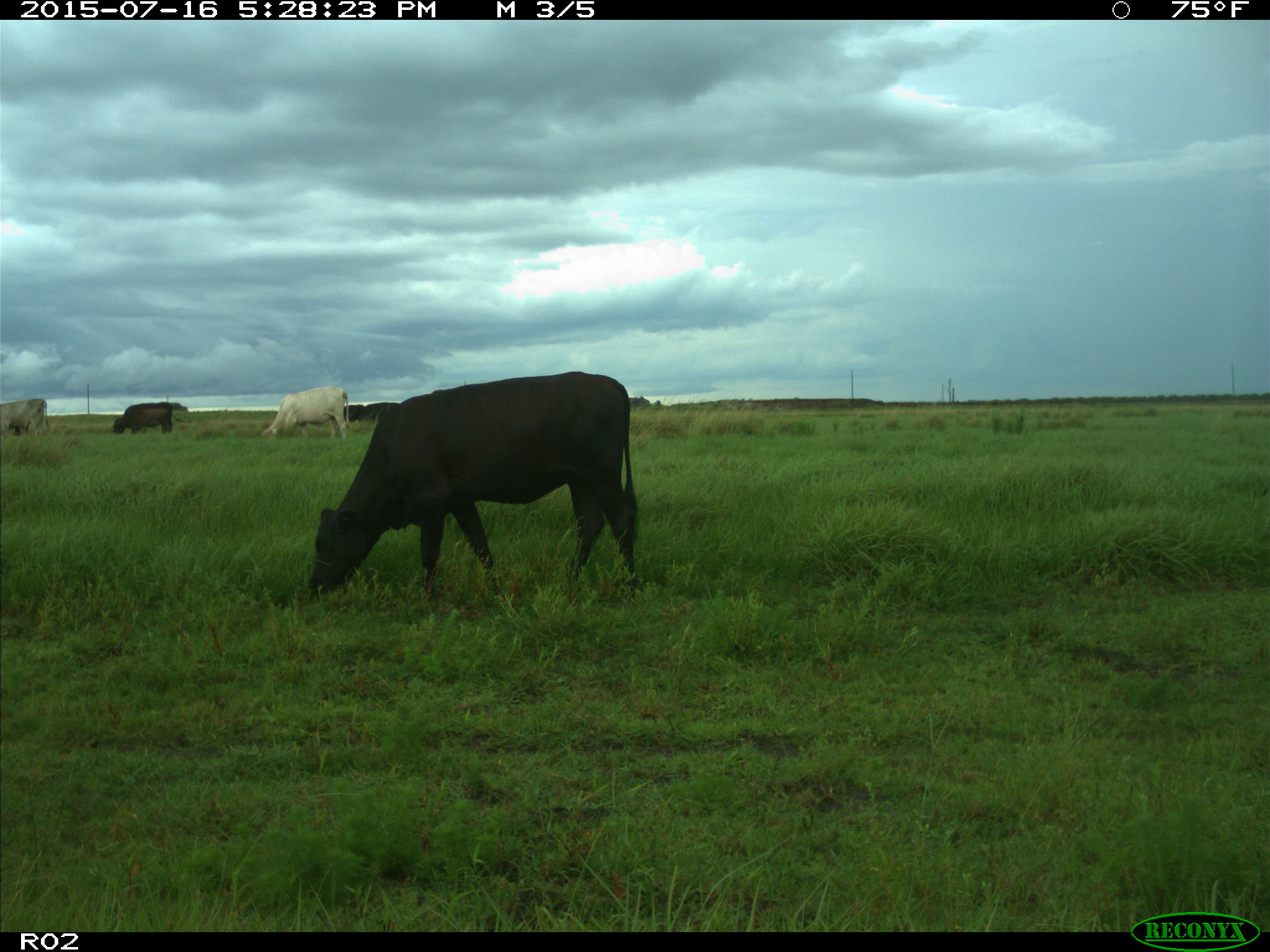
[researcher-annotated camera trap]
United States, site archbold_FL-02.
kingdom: Animalia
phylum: Chordata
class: Mammalia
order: Artiodactyla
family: Bovidae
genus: Bos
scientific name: Bos taurus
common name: domestic cow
Bos taurus (domestic cow).